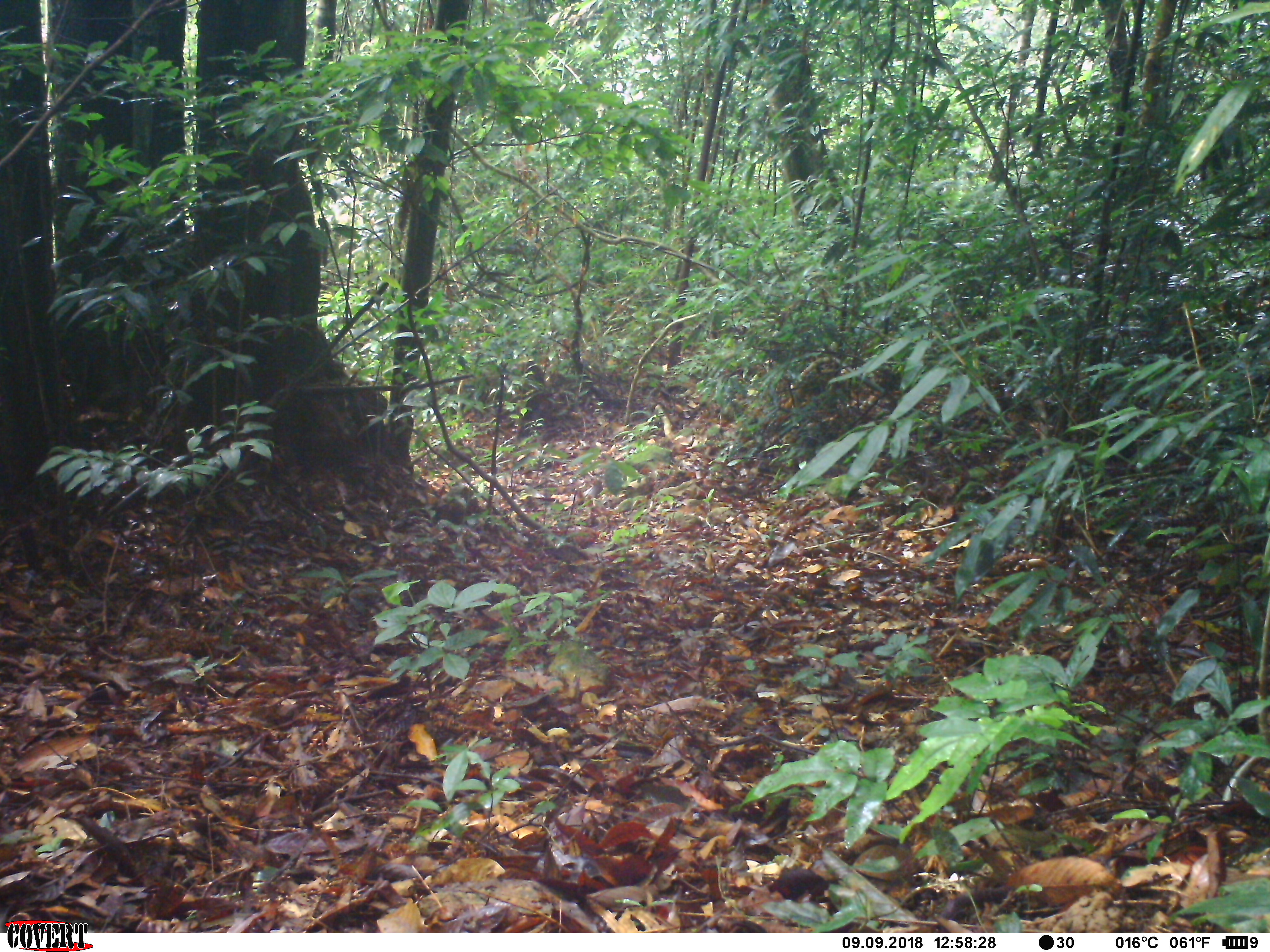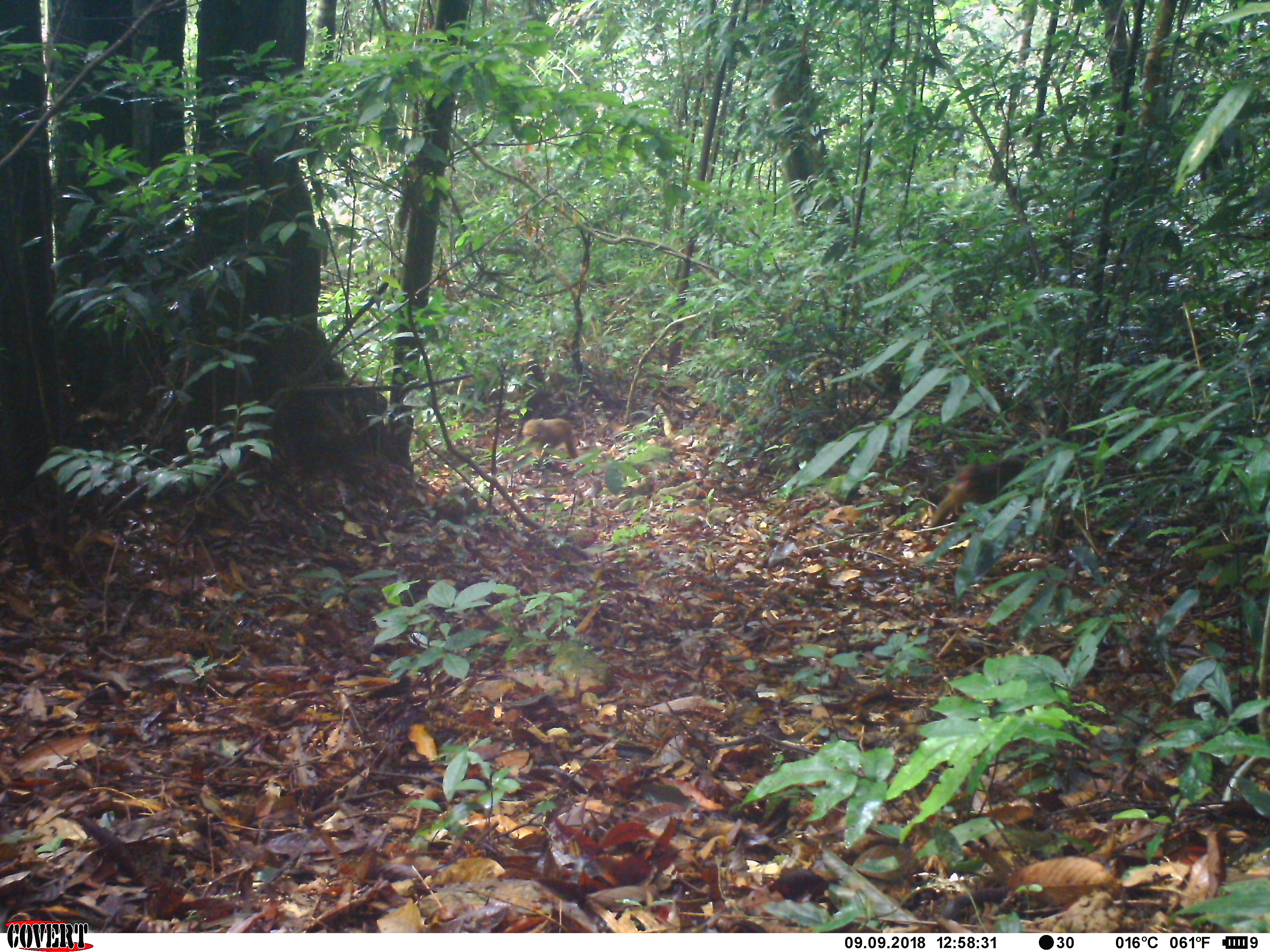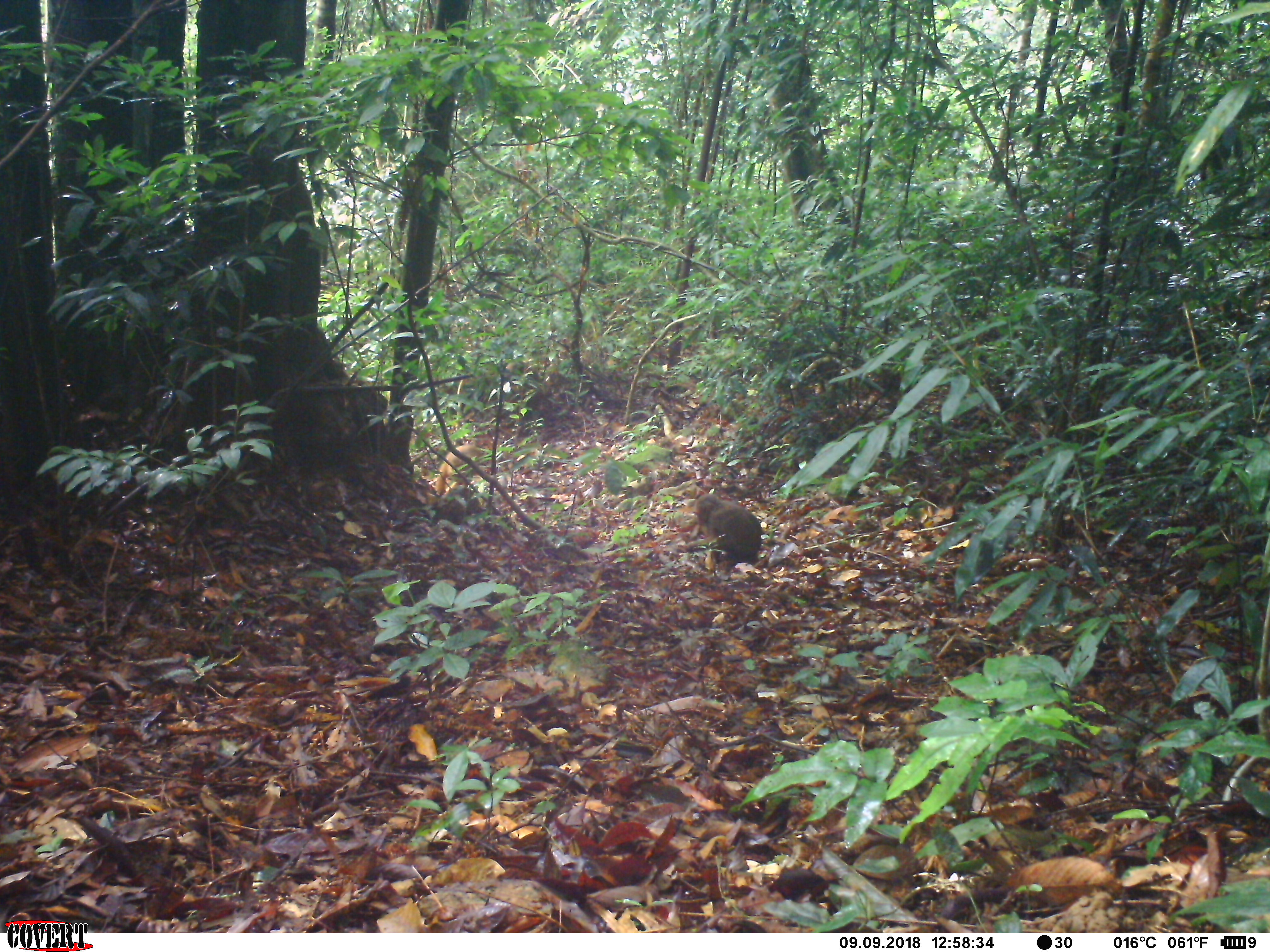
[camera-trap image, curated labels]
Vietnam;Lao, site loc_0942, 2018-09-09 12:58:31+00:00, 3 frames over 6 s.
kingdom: Animalia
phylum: Chordata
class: Mammalia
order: Primates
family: Cercopithecidae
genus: Macaca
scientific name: Macaca arctoides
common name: stump-tailed macaque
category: stump tailed macaque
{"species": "stump tailed macaque (stump-tailed macaque) (Macaca arctoides)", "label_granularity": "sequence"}